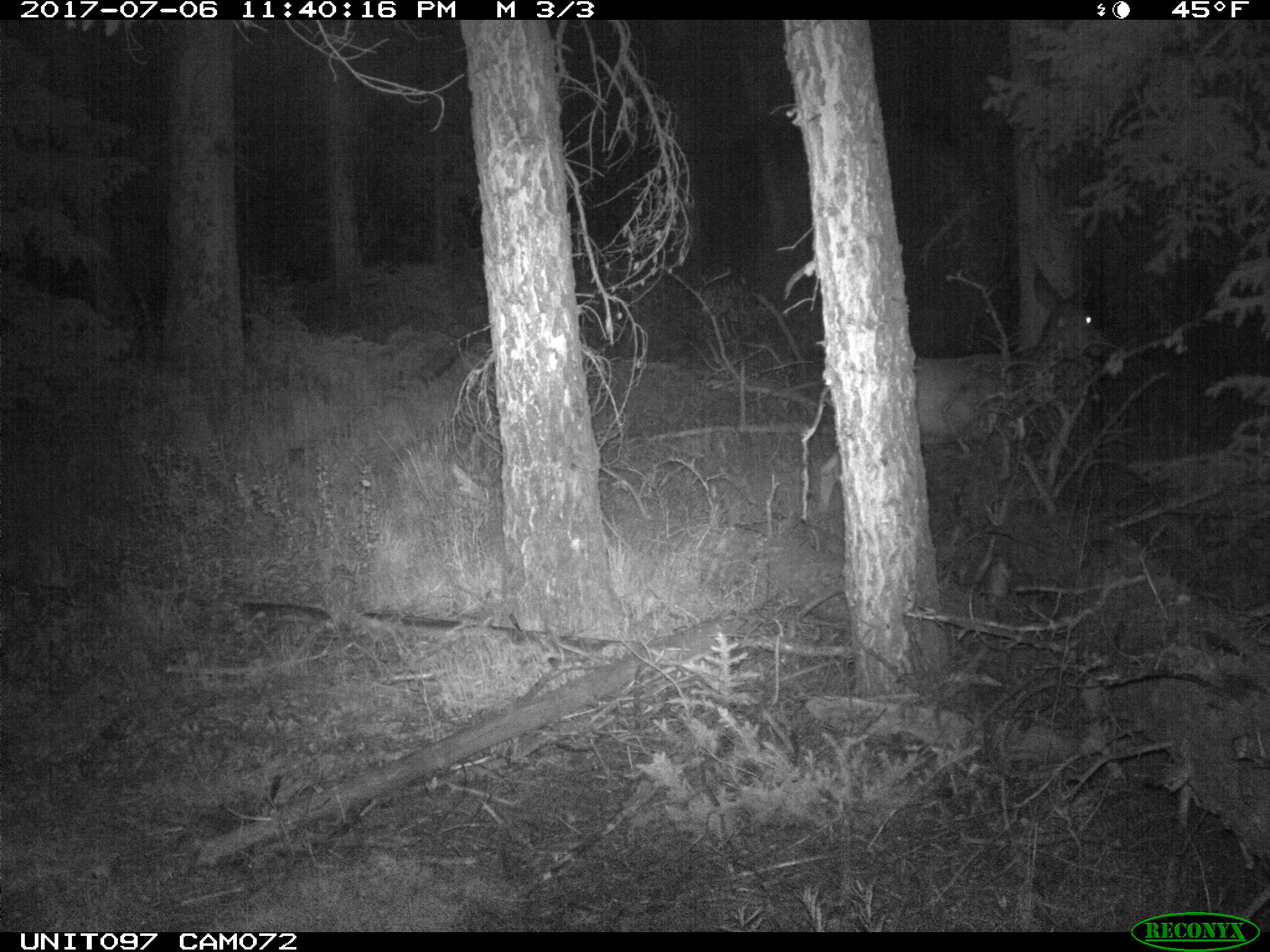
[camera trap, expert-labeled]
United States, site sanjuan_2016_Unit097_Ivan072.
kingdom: Animalia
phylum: Chordata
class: Mammalia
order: Artiodactyla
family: Cervidae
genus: Odocoileus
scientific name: Odocoileus hemionus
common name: mule deer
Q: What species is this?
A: Odocoileus hemionus (mule deer).